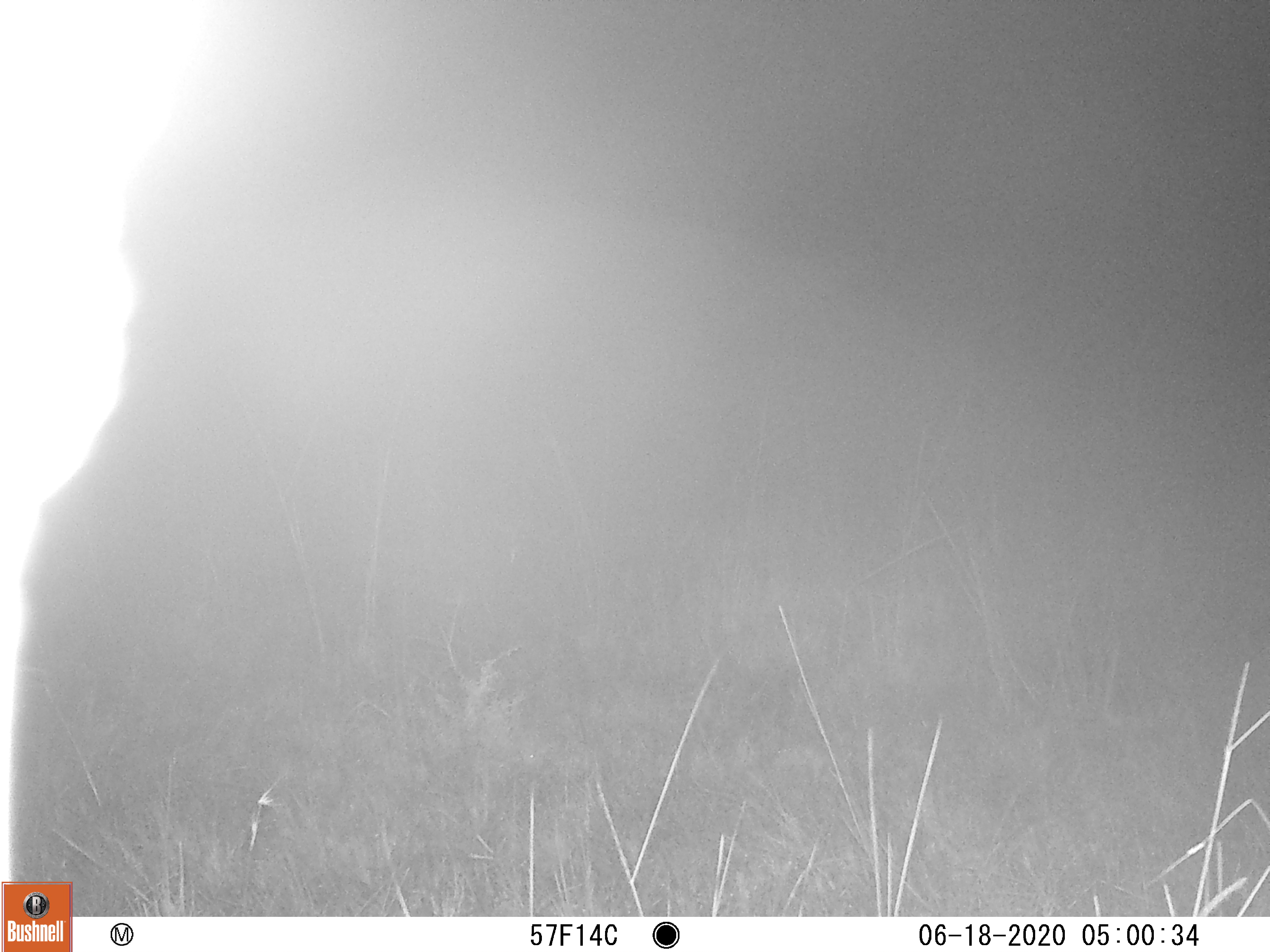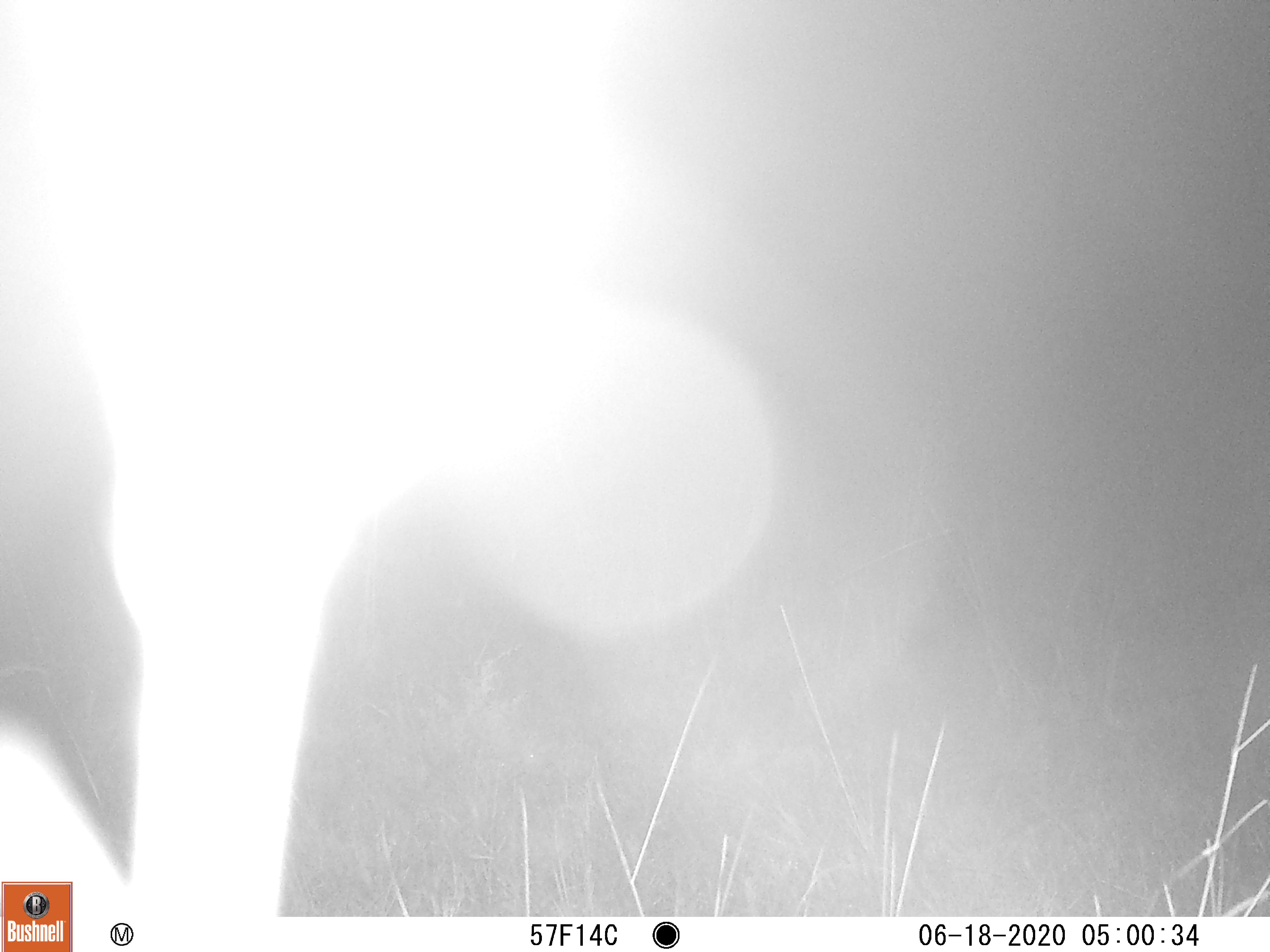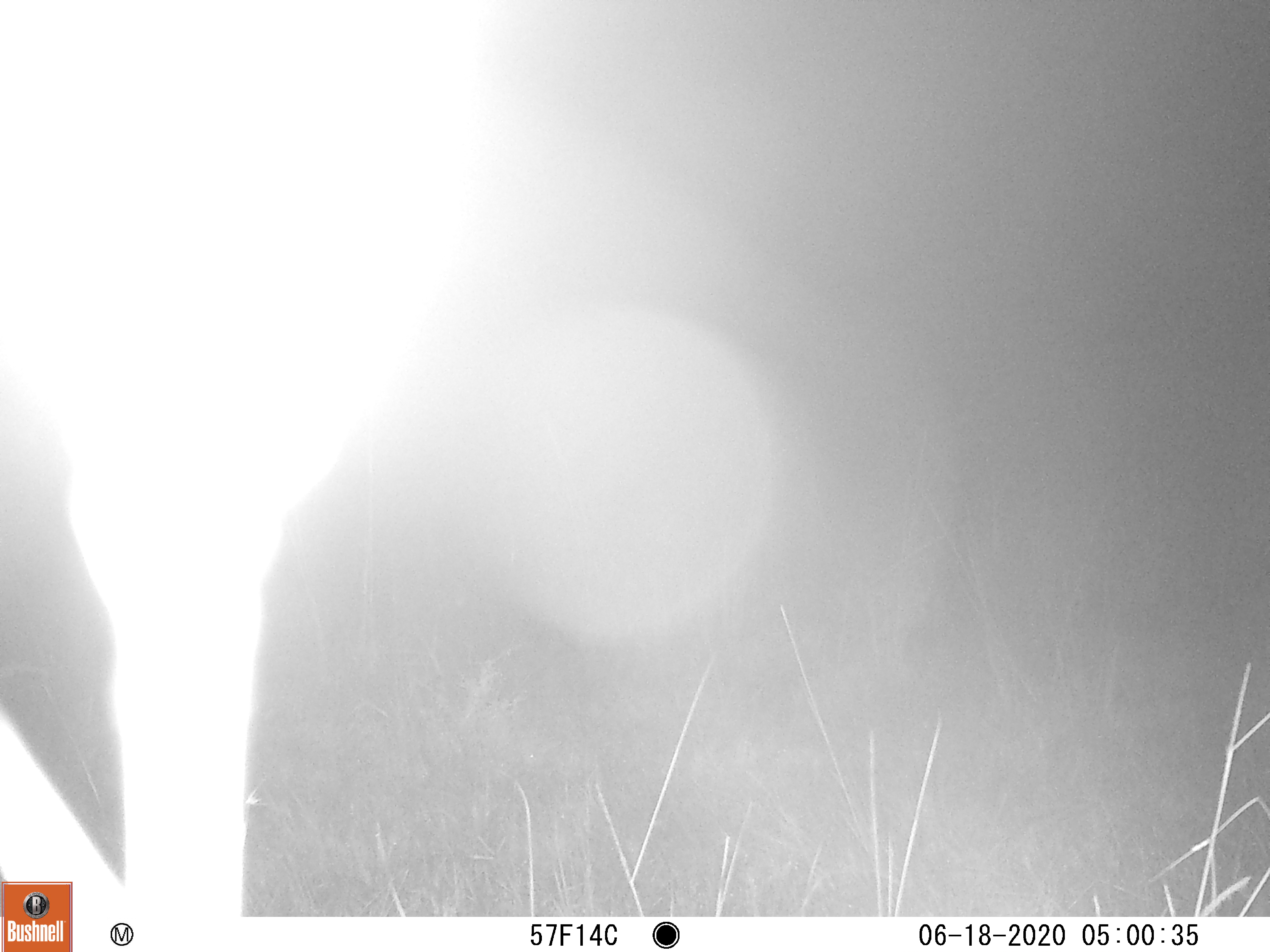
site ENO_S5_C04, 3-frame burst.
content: unidentified animal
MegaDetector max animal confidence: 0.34